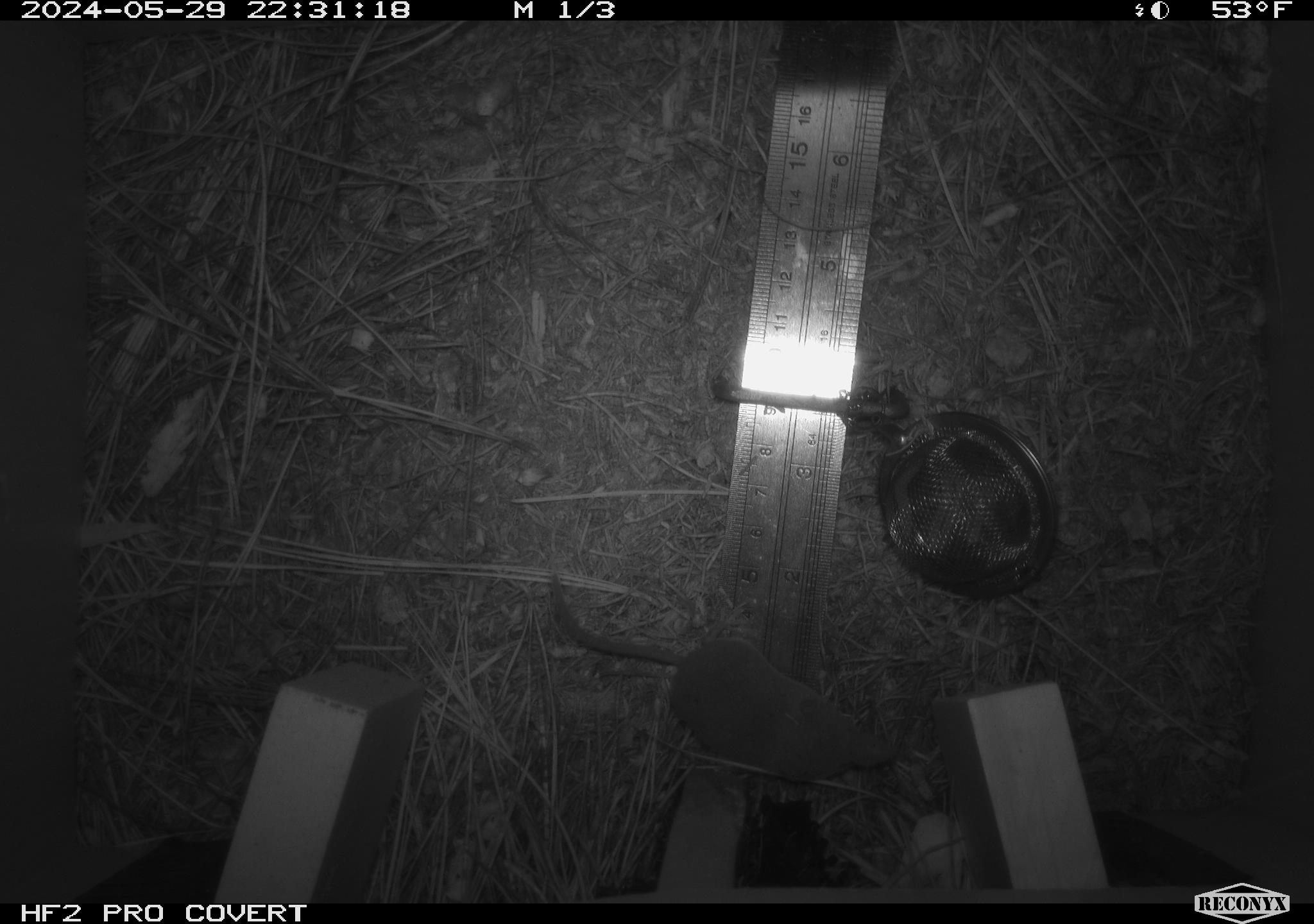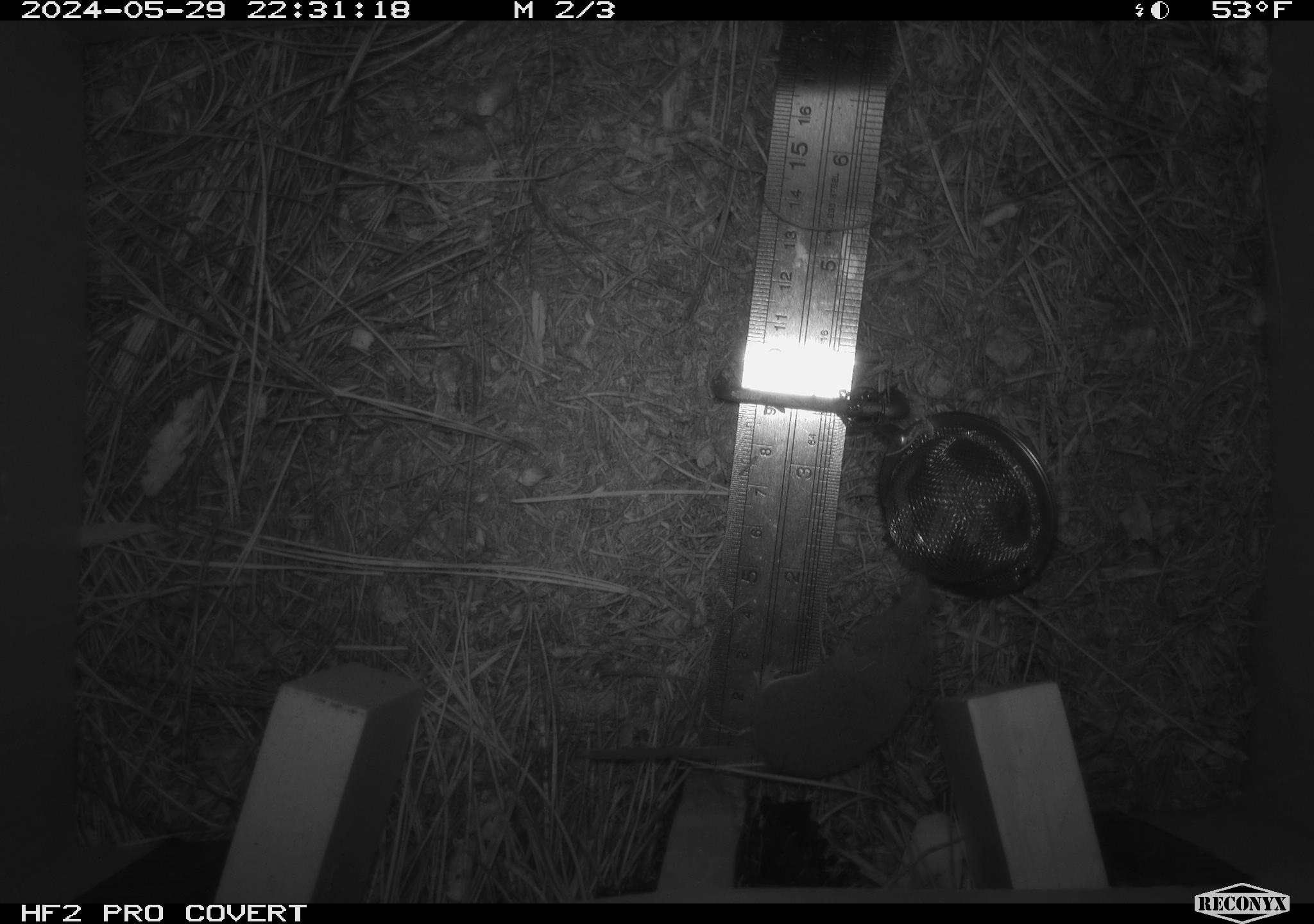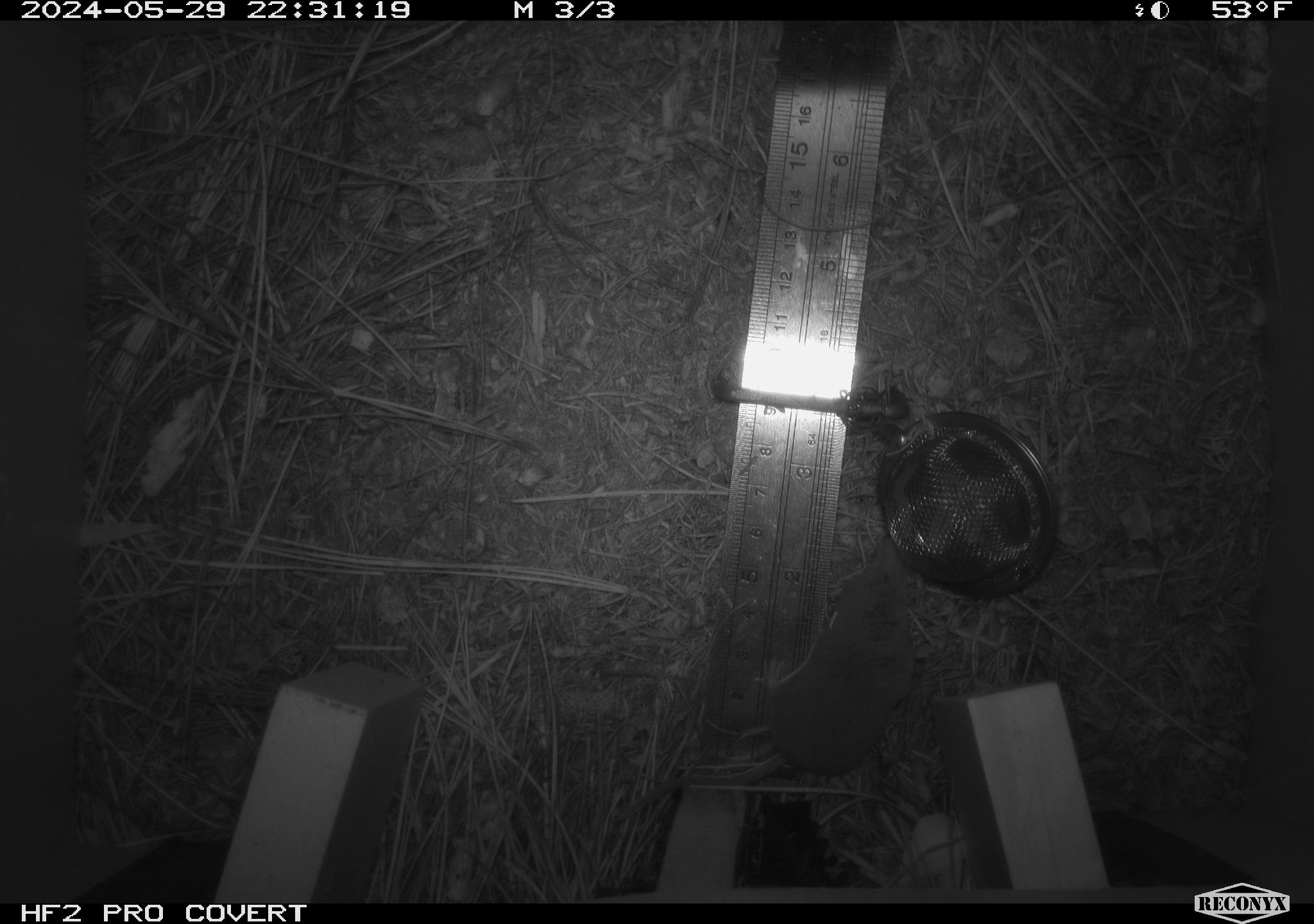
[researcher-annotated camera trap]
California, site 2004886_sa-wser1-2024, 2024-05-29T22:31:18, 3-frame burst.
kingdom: Animalia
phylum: Chordata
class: Mammalia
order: Eulipotyphla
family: Soricidae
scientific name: Soricidae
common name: shrews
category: soricidae family